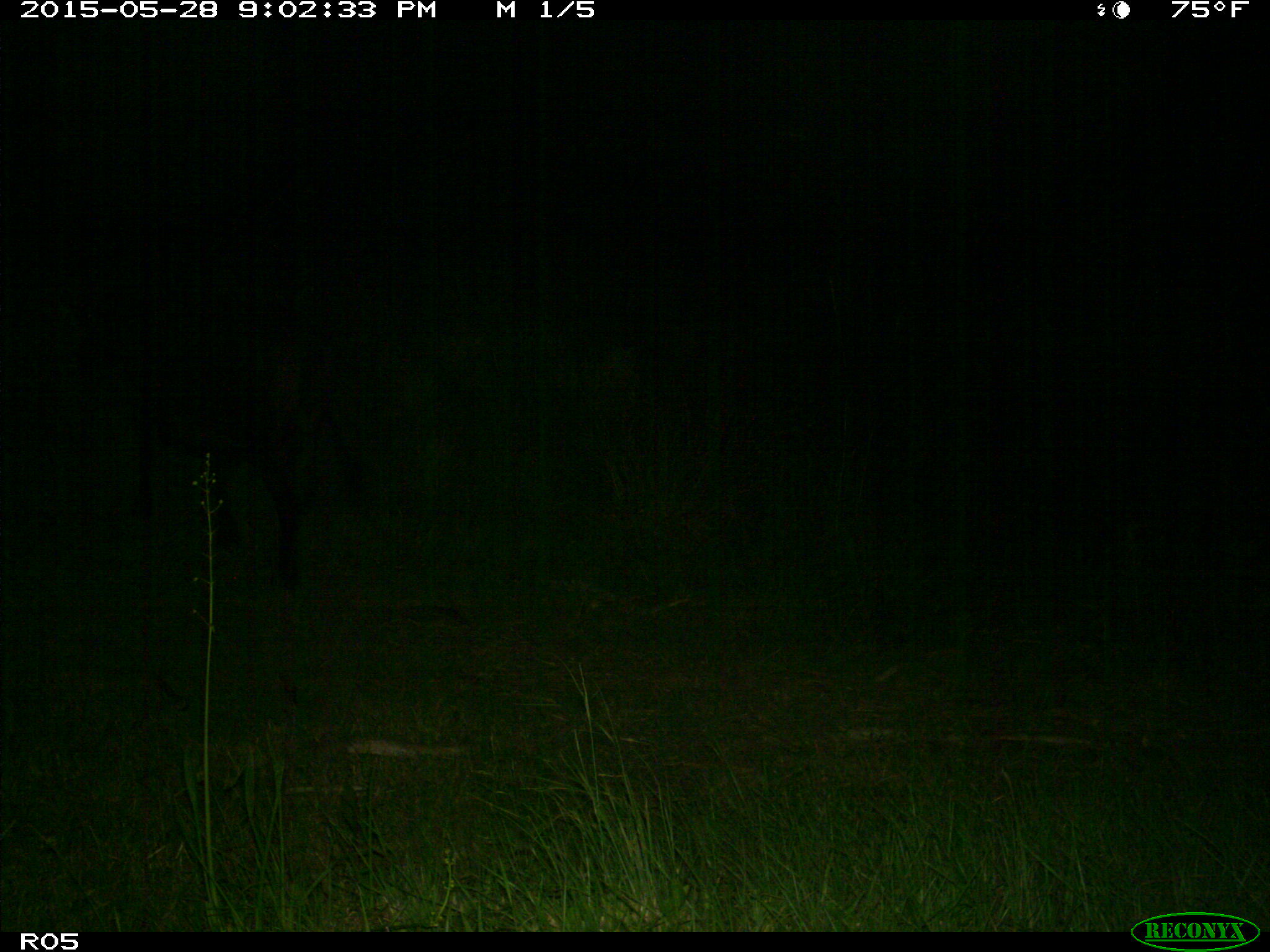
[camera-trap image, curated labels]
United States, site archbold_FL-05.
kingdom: Animalia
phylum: Chordata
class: Mammalia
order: Artiodactyla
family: Bovidae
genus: Bos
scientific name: Bos taurus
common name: domestic cow